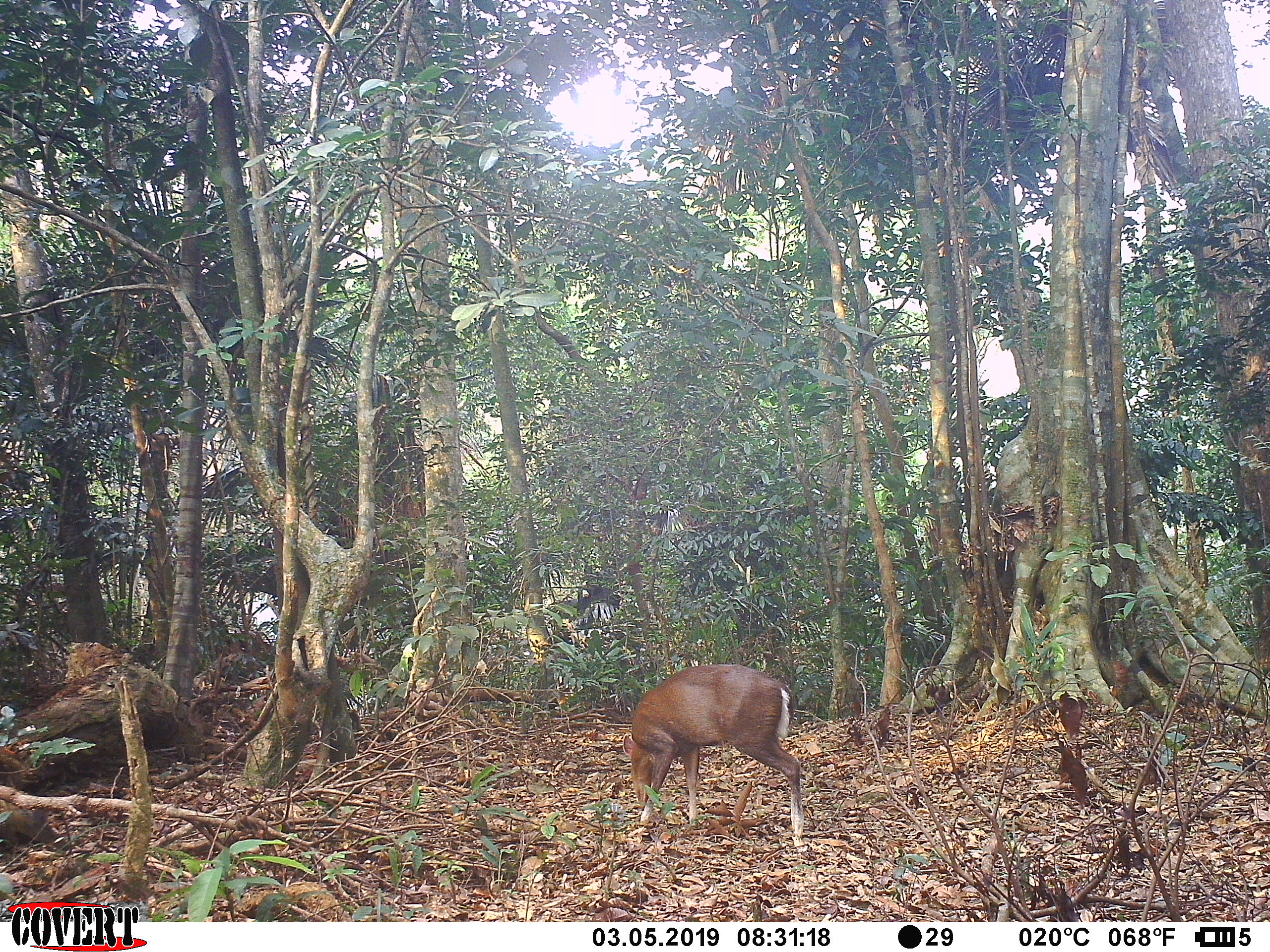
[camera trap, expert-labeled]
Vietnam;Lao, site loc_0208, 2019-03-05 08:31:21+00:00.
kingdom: Animalia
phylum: Chordata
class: Mammalia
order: Artiodactyla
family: Cervidae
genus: Muntiacus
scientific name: Muntiacus rooseveltorum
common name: roosevelt's muntjac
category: roosevelts muntjac group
Roosevelts muntjac group (roosevelt's muntjac) (Muntiacus rooseveltorum). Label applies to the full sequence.